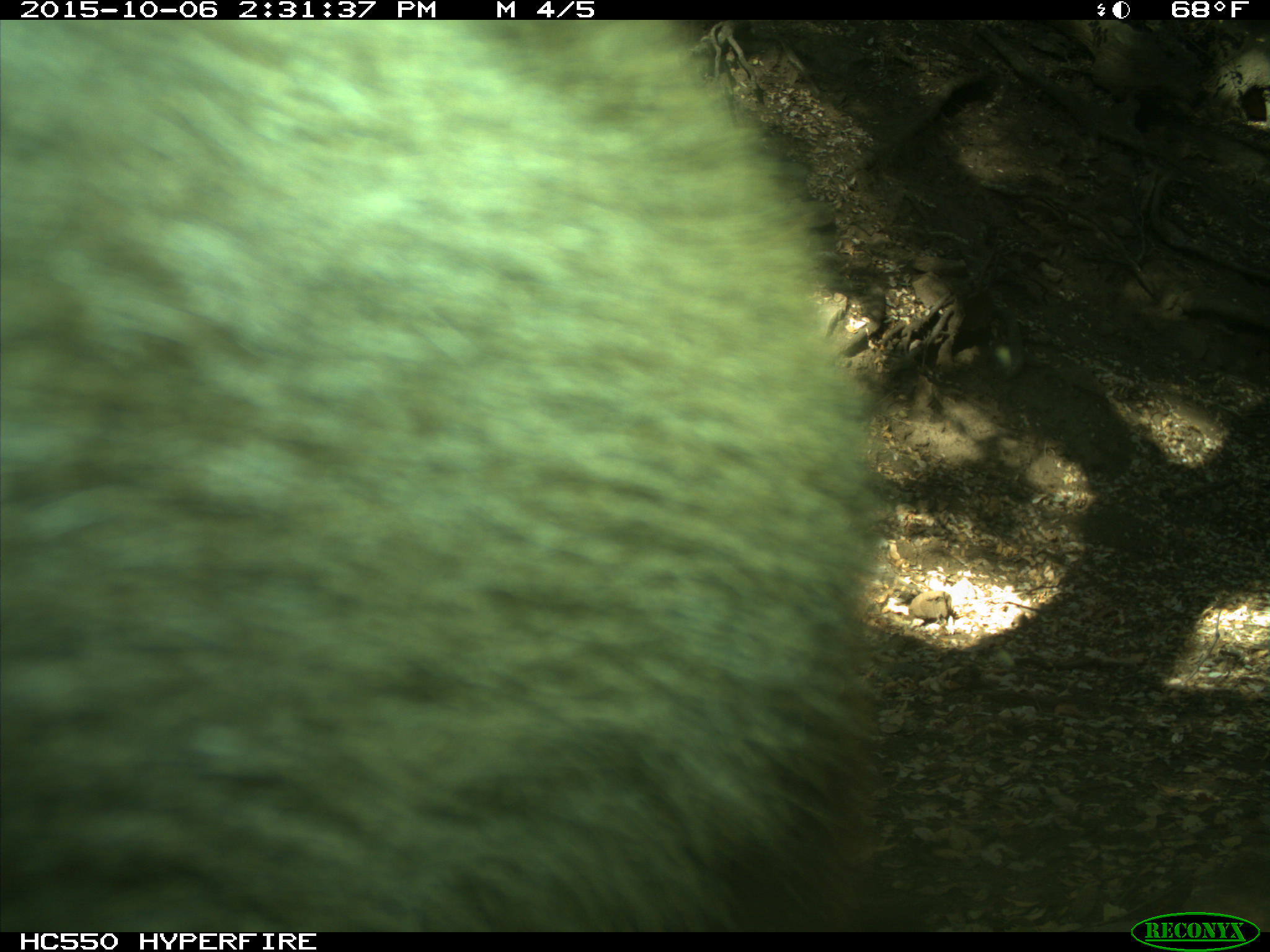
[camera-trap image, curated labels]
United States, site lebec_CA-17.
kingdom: Animalia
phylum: Chordata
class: Mammalia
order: Carnivora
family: Ursidae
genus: Ursus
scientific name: Ursus americanus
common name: american black bear